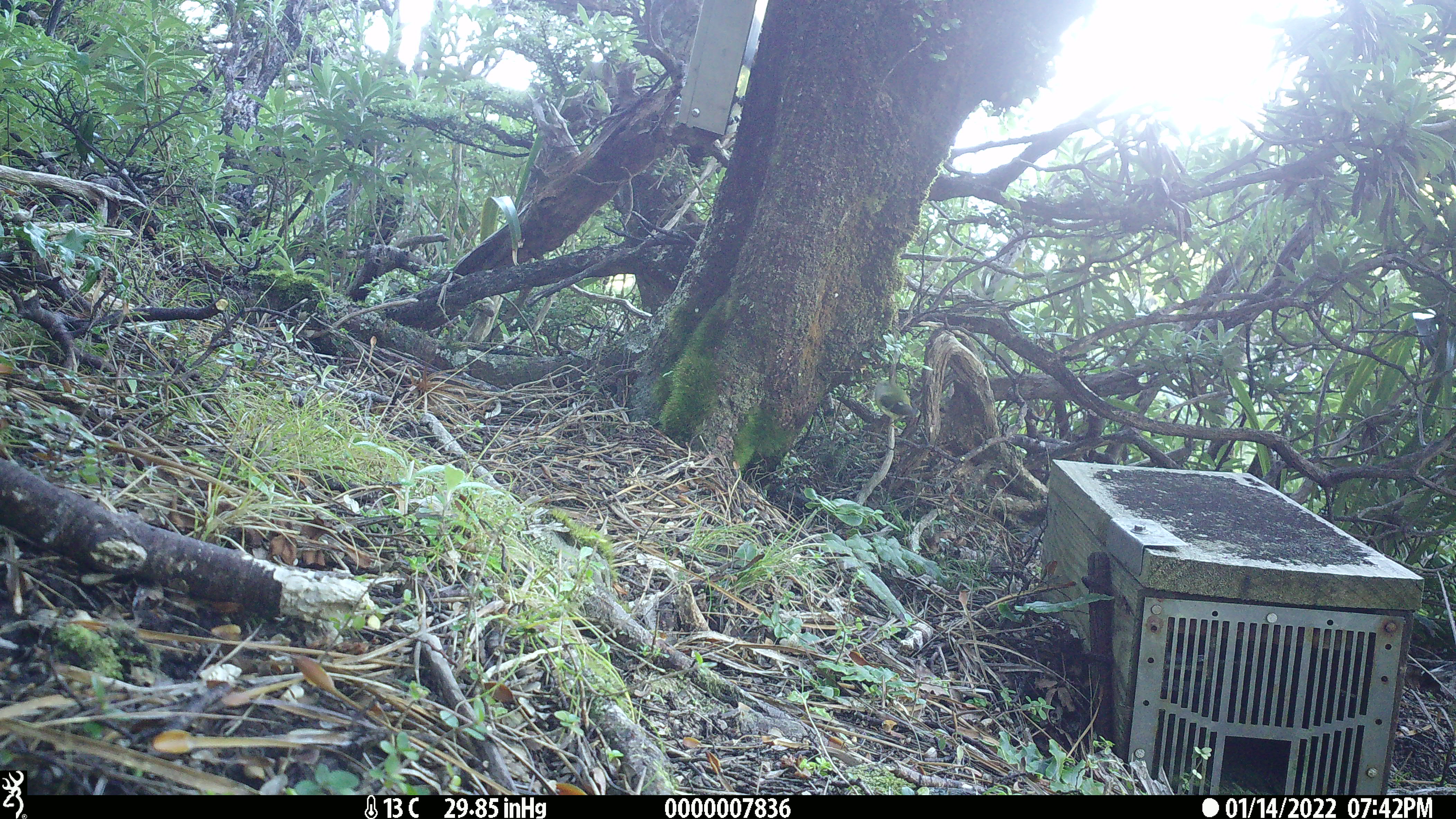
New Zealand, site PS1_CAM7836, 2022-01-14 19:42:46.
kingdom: Animalia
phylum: Chordata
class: Aves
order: Passeriformes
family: Acanthisittidae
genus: Acanthisitta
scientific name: Acanthisitta chloris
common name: rifleman